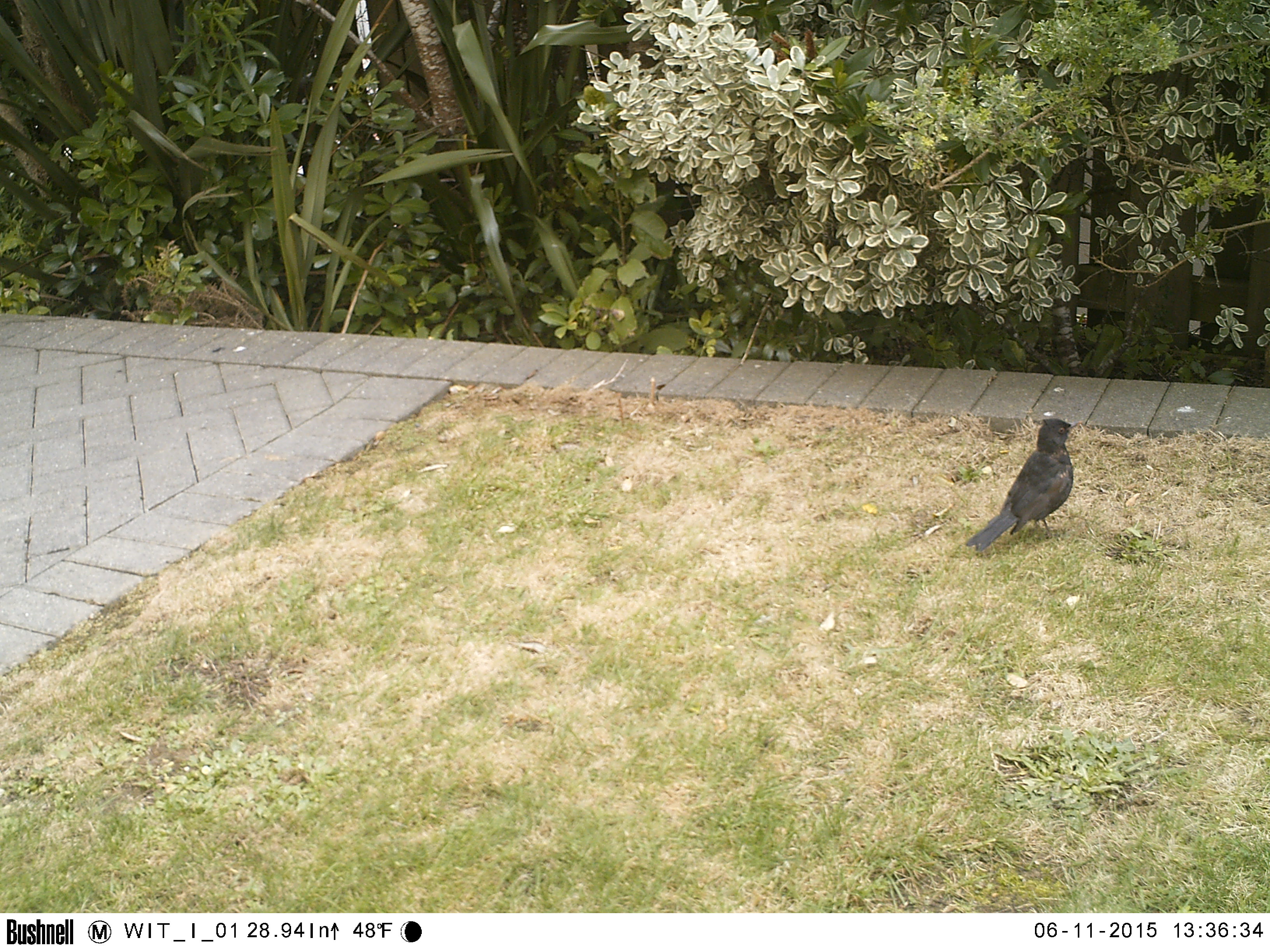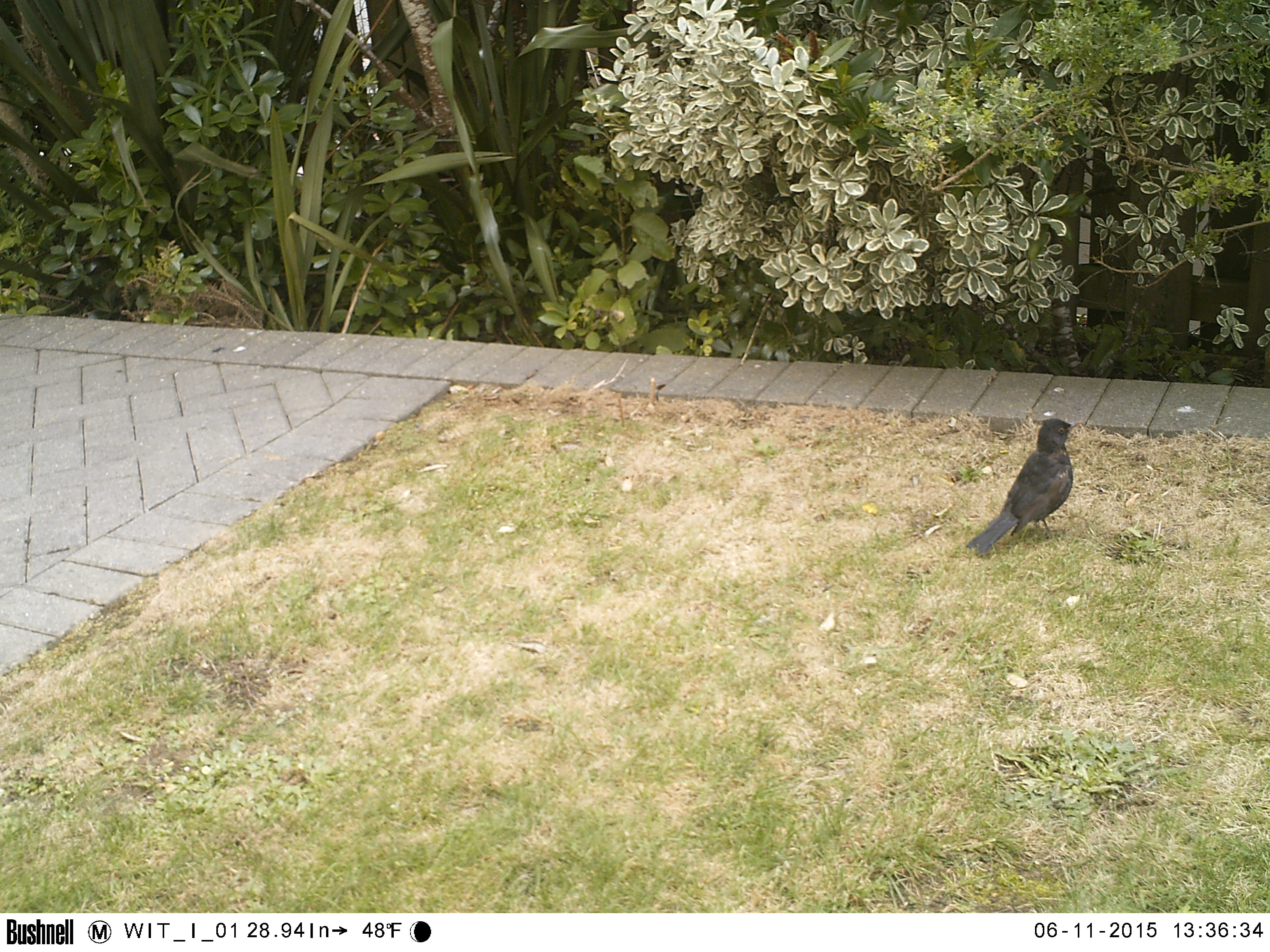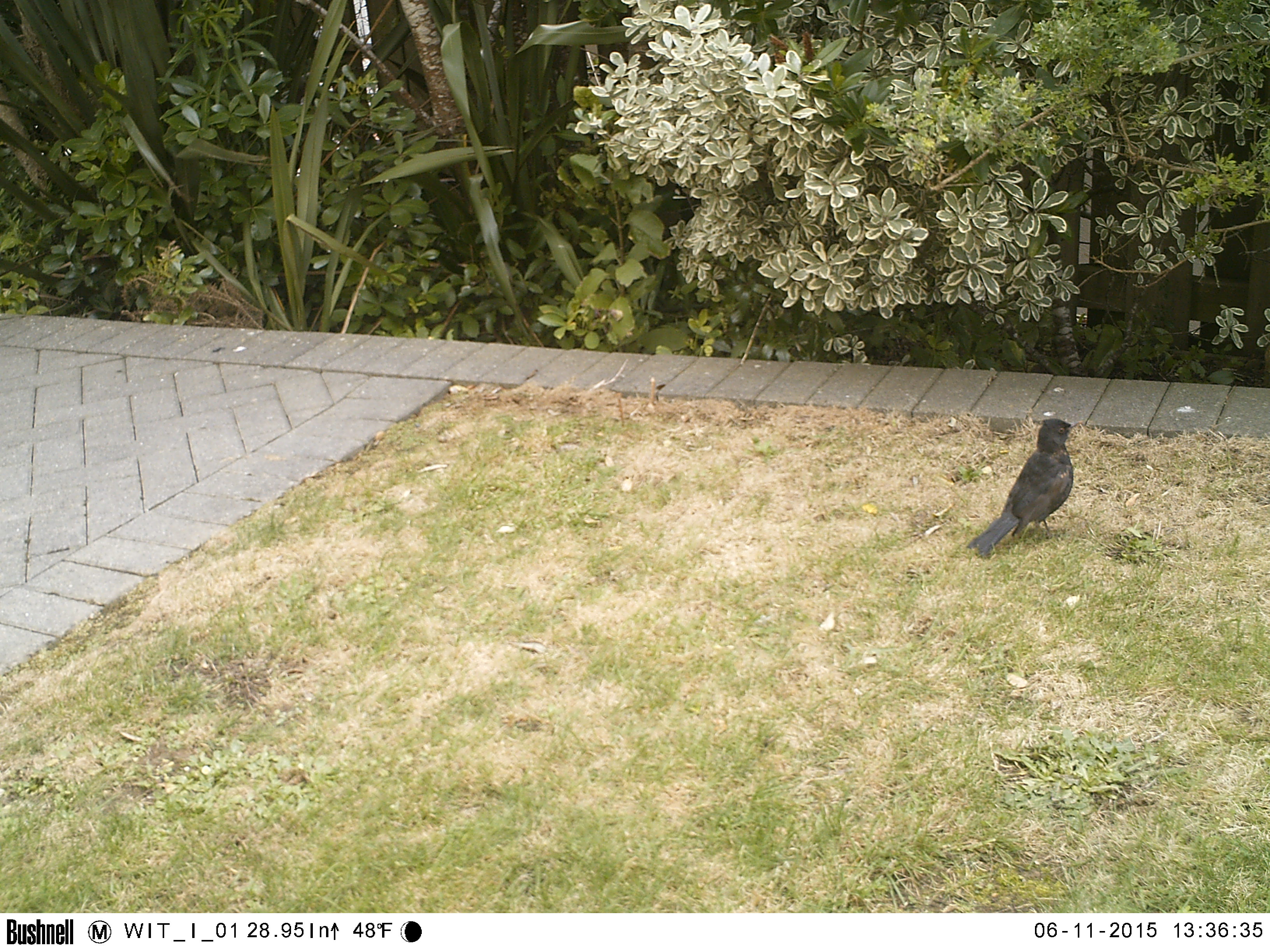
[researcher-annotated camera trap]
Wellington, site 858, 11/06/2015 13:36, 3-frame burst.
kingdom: Animalia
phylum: Chordata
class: Aves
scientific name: Aves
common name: bird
Bird (Aves).